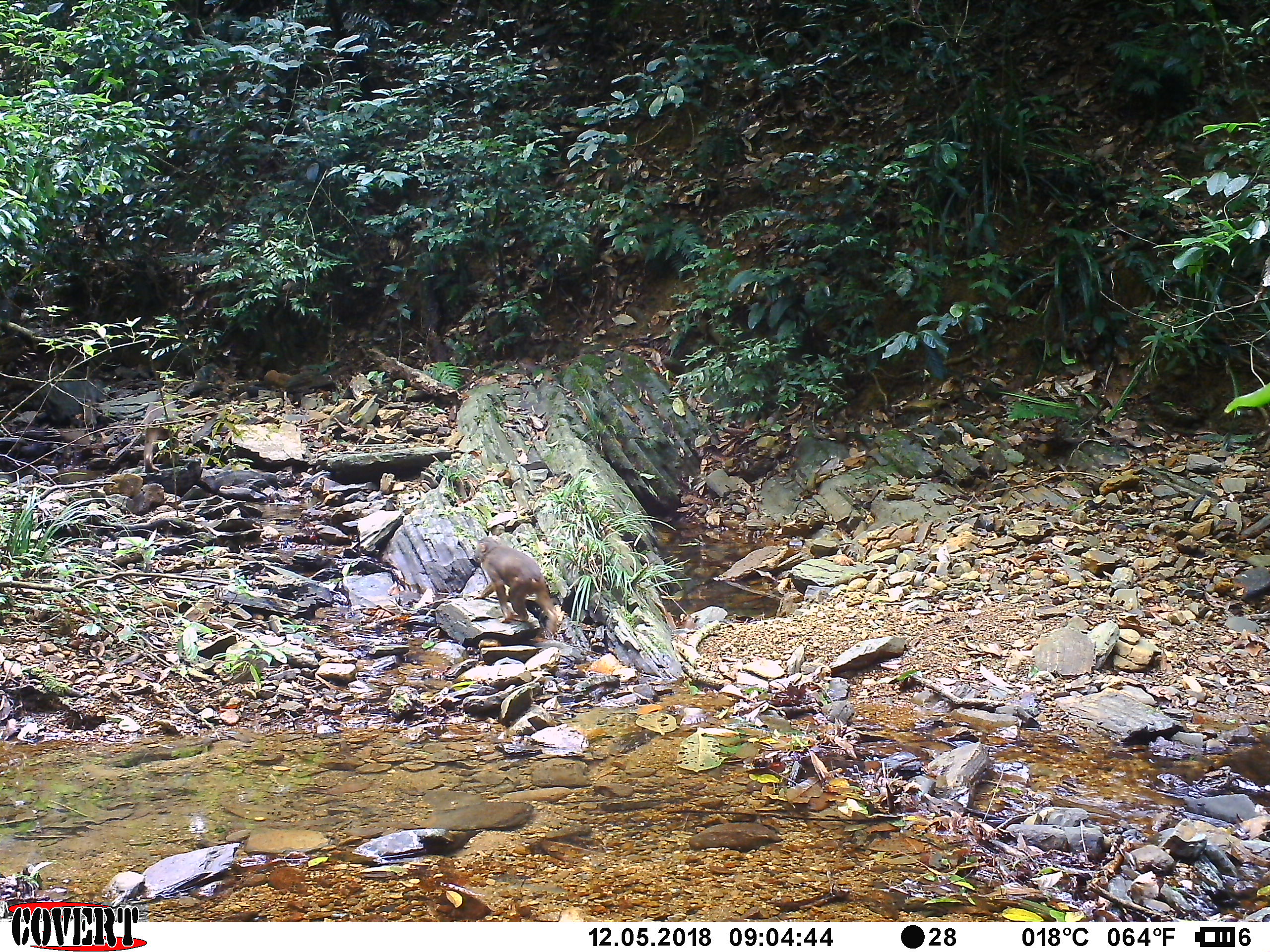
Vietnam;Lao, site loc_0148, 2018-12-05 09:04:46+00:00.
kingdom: Animalia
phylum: Chordata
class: Mammalia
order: Primates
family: Cercopithecidae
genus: Macaca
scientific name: Macaca arctoides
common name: stump-tailed macaque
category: stump tailed macaque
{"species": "stump tailed macaque (stump-tailed macaque) (Macaca arctoides)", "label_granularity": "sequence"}